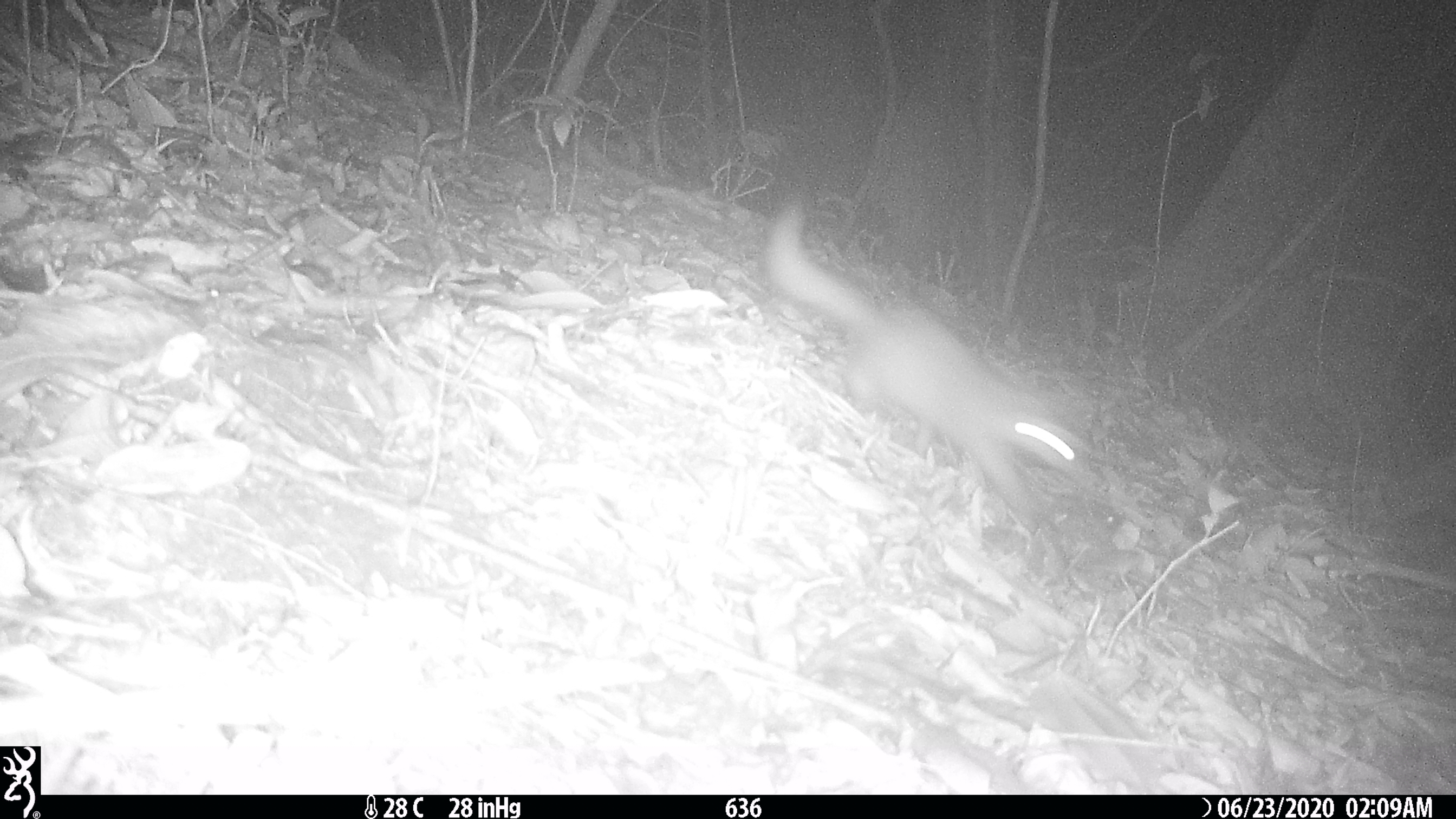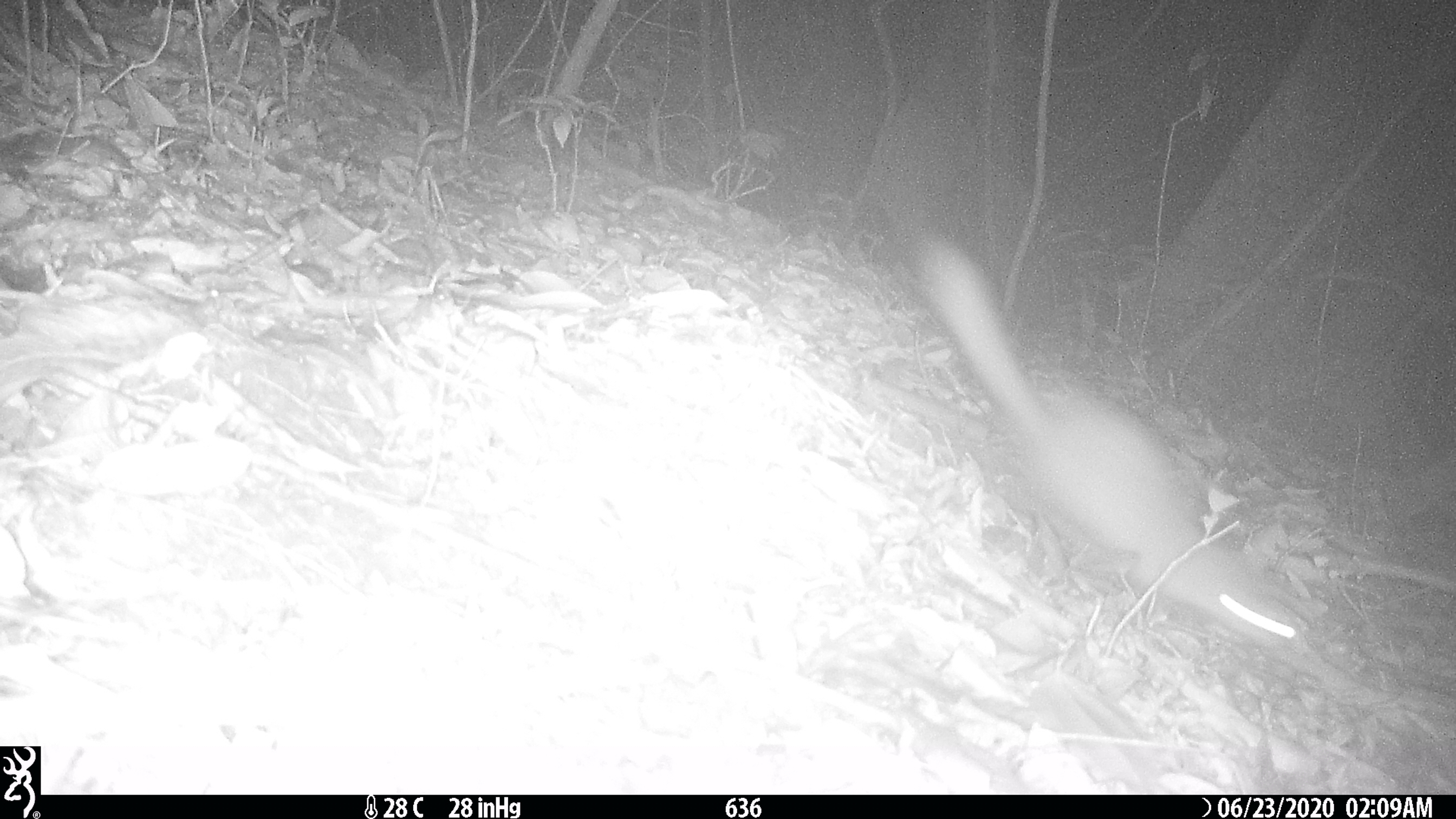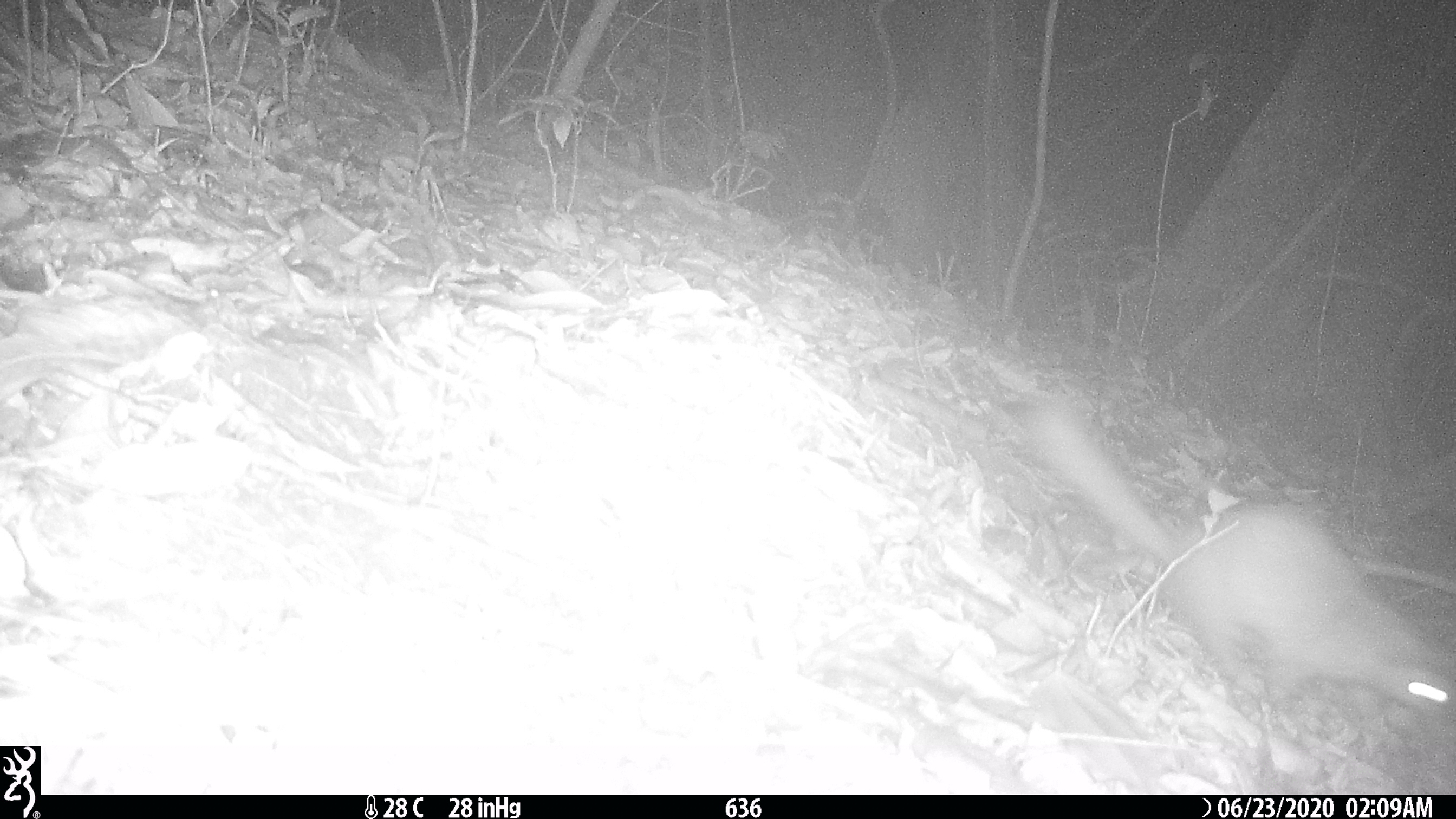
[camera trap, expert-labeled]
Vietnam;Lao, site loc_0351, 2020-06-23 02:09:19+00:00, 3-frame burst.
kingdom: Animalia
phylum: Chordata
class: Mammalia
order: Carnivora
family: Mustelidae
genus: Melogale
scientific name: Melogale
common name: ferret badger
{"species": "ferret badger (Melogale)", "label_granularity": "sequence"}